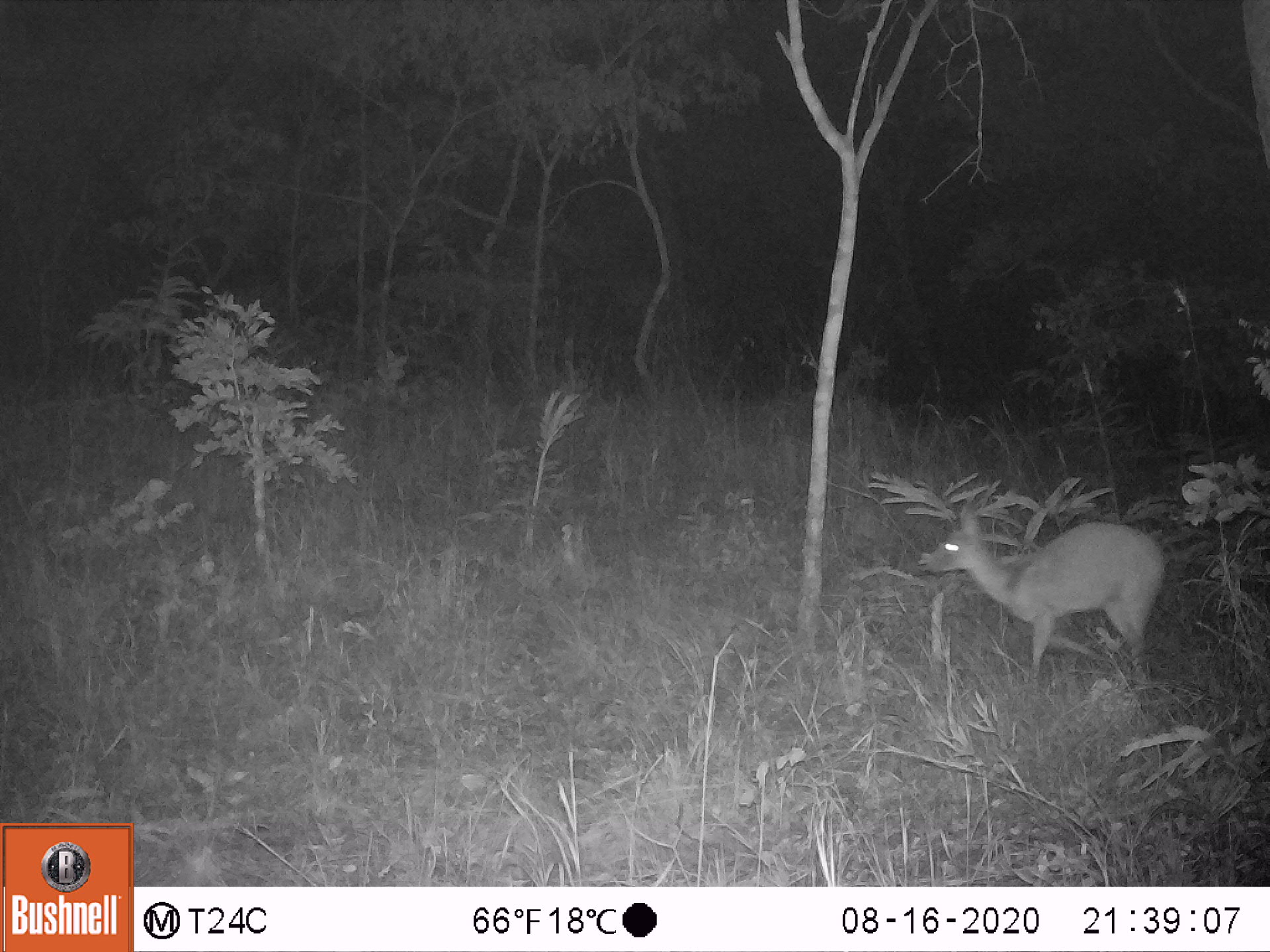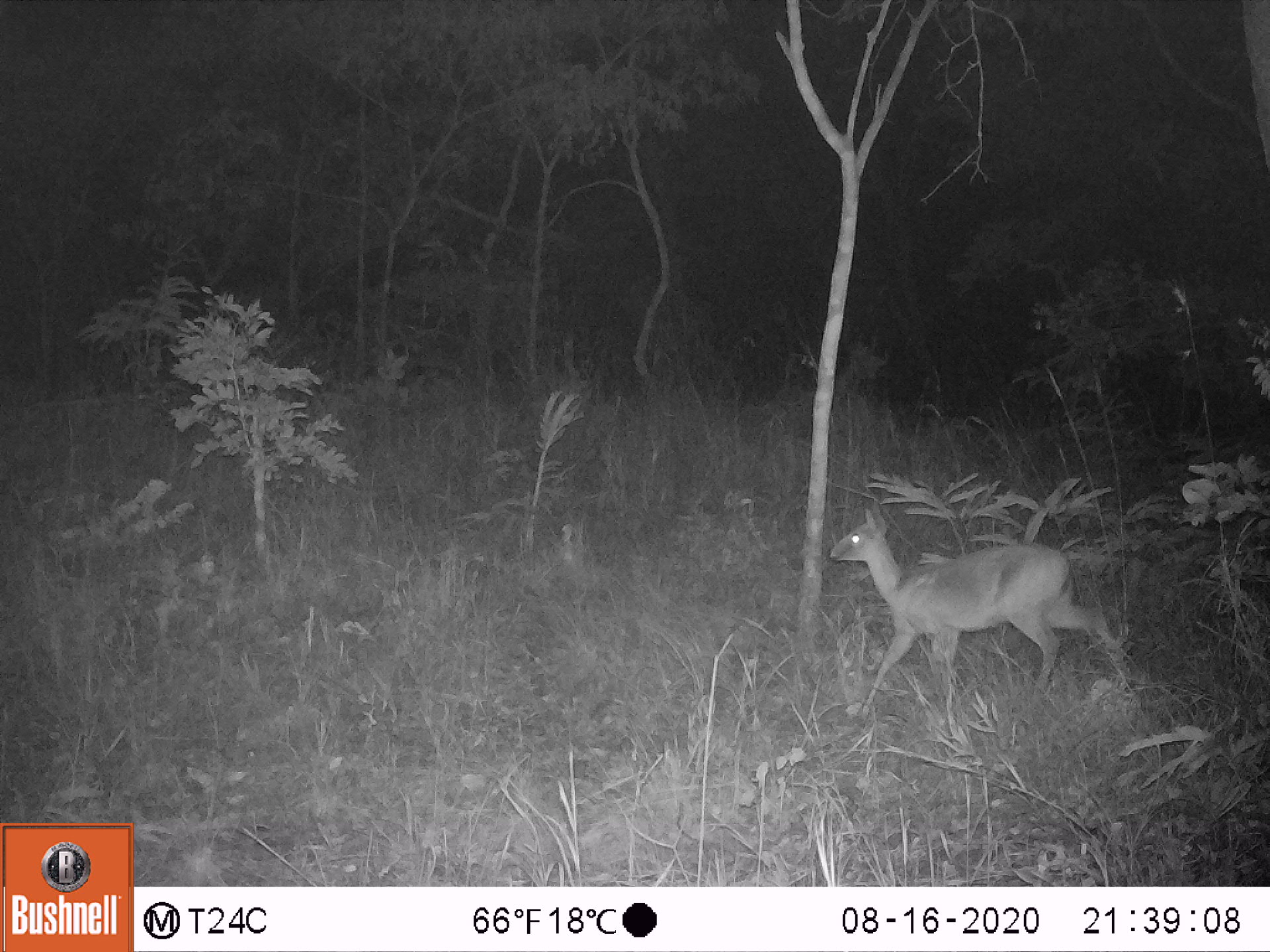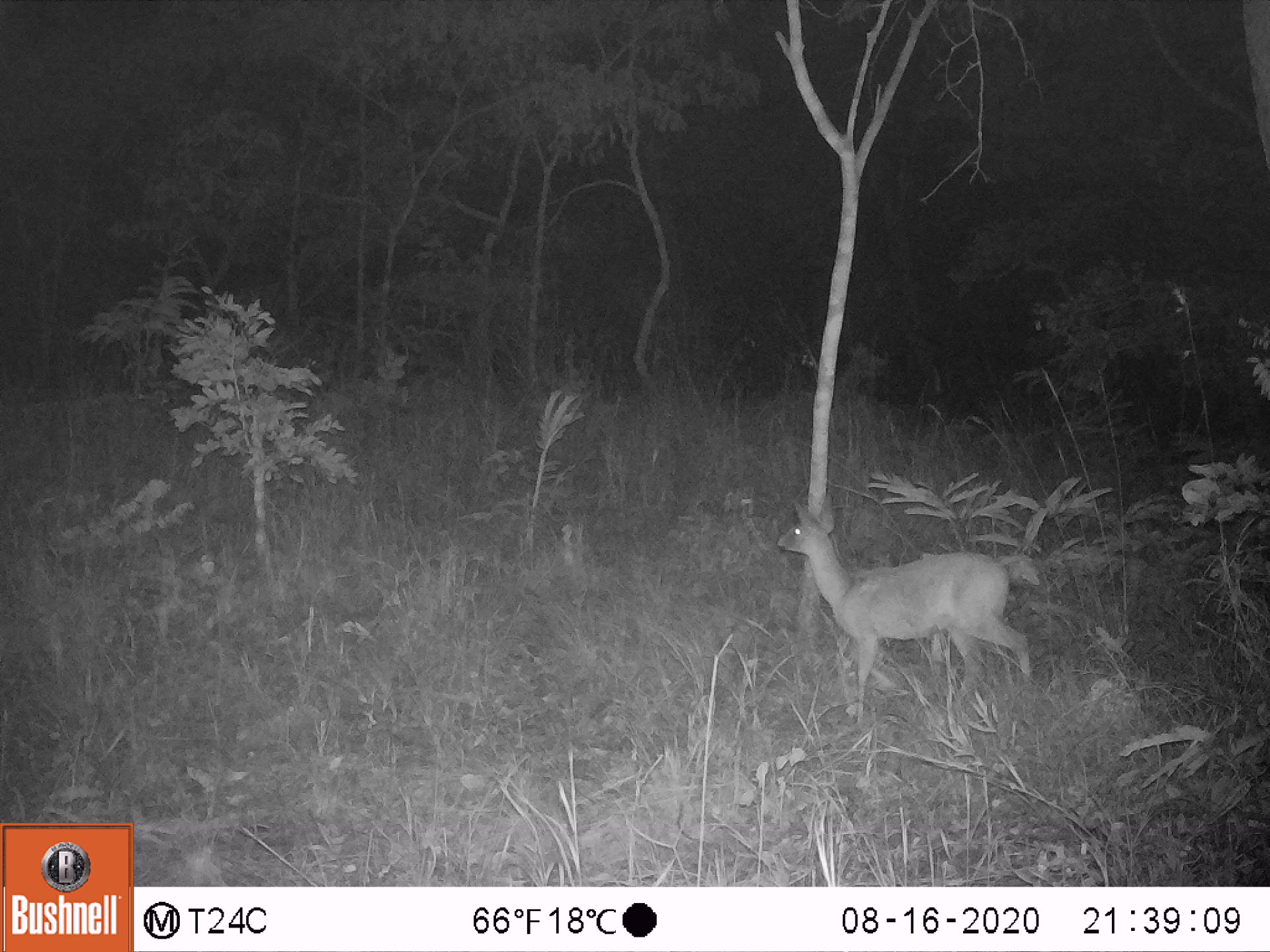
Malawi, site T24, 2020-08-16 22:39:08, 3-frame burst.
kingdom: Animalia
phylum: Chordata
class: Mammalia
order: Artiodactyla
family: Bovidae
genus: Sylvicapra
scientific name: Sylvicapra grimmia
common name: common duiker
Common duiker (Sylvicapra grimmia), count 1.